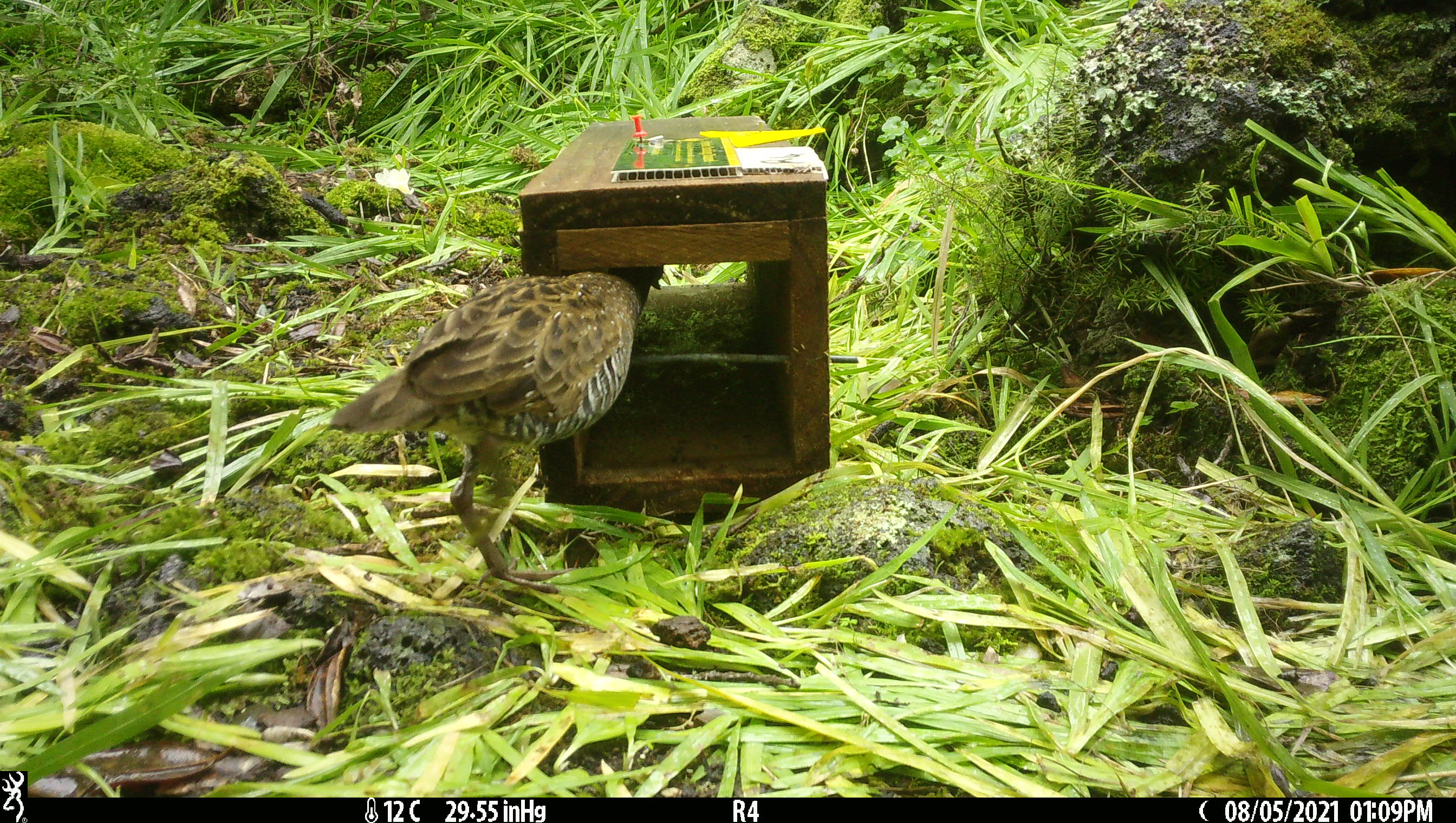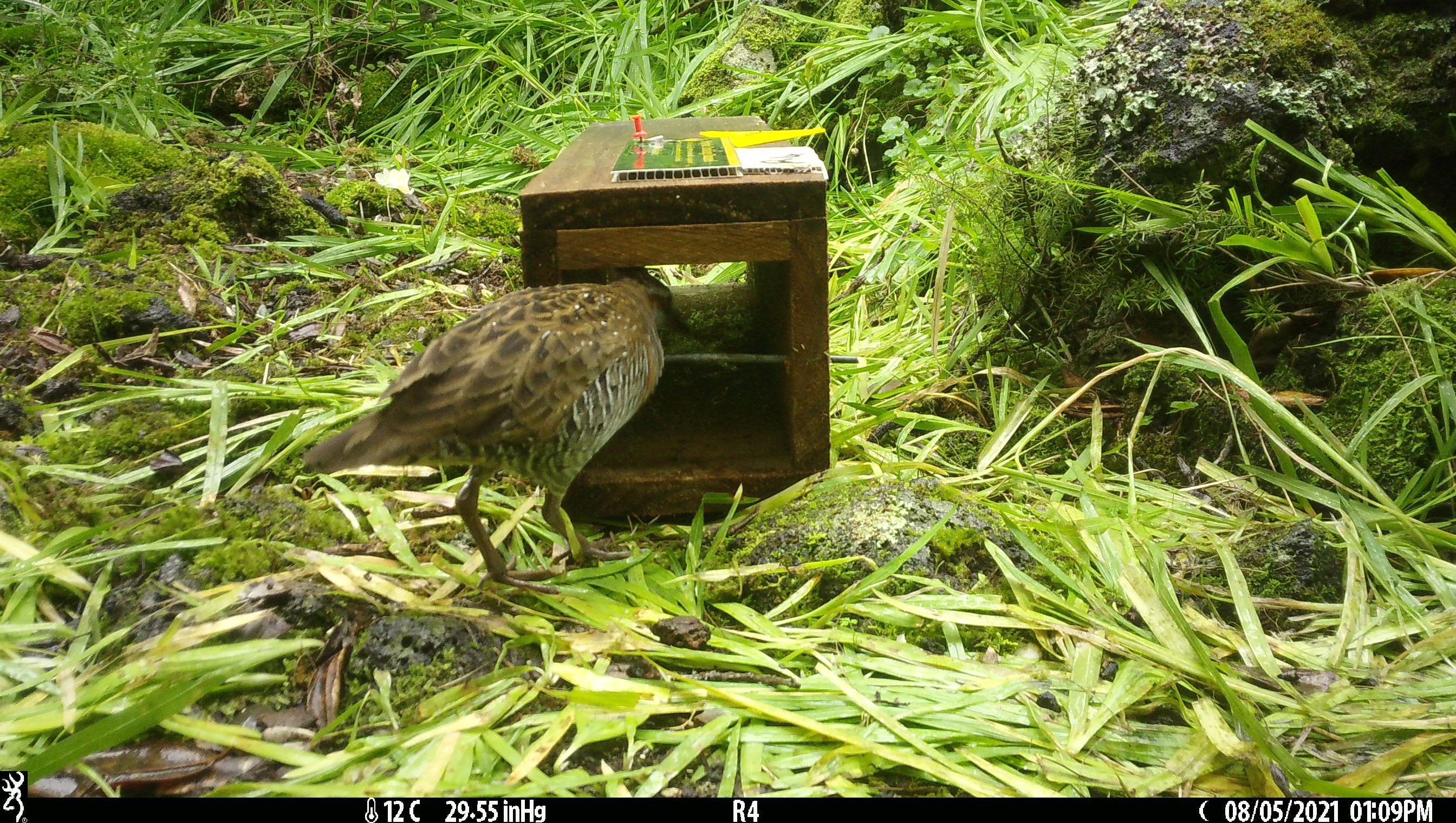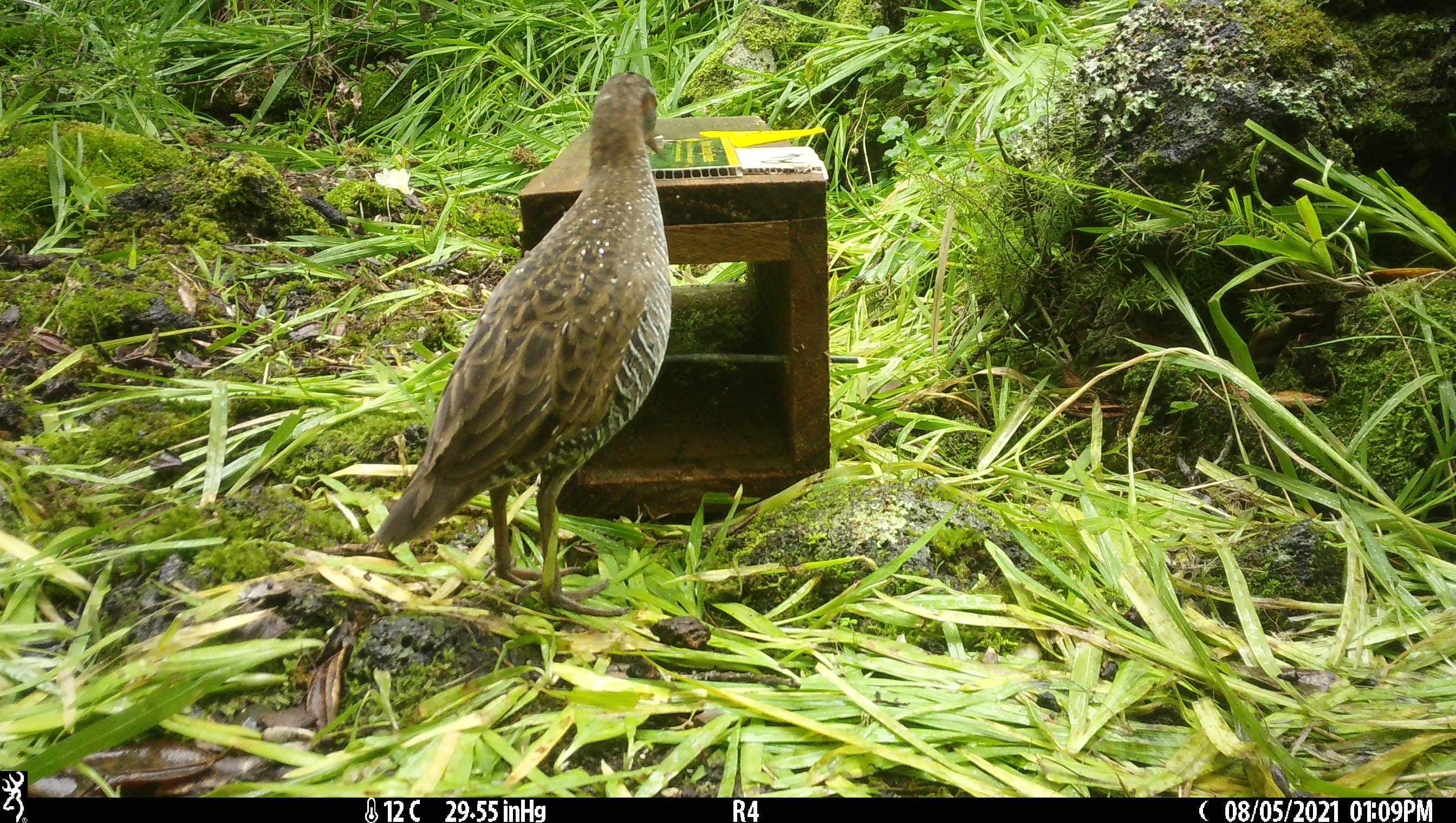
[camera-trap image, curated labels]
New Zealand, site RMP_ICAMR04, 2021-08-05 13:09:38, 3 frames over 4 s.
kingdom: Animalia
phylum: Chordata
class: Aves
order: Gruiformes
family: Rallidae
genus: Gallirallus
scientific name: Gallirallus philippensis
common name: buff-banded rail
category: banded rail